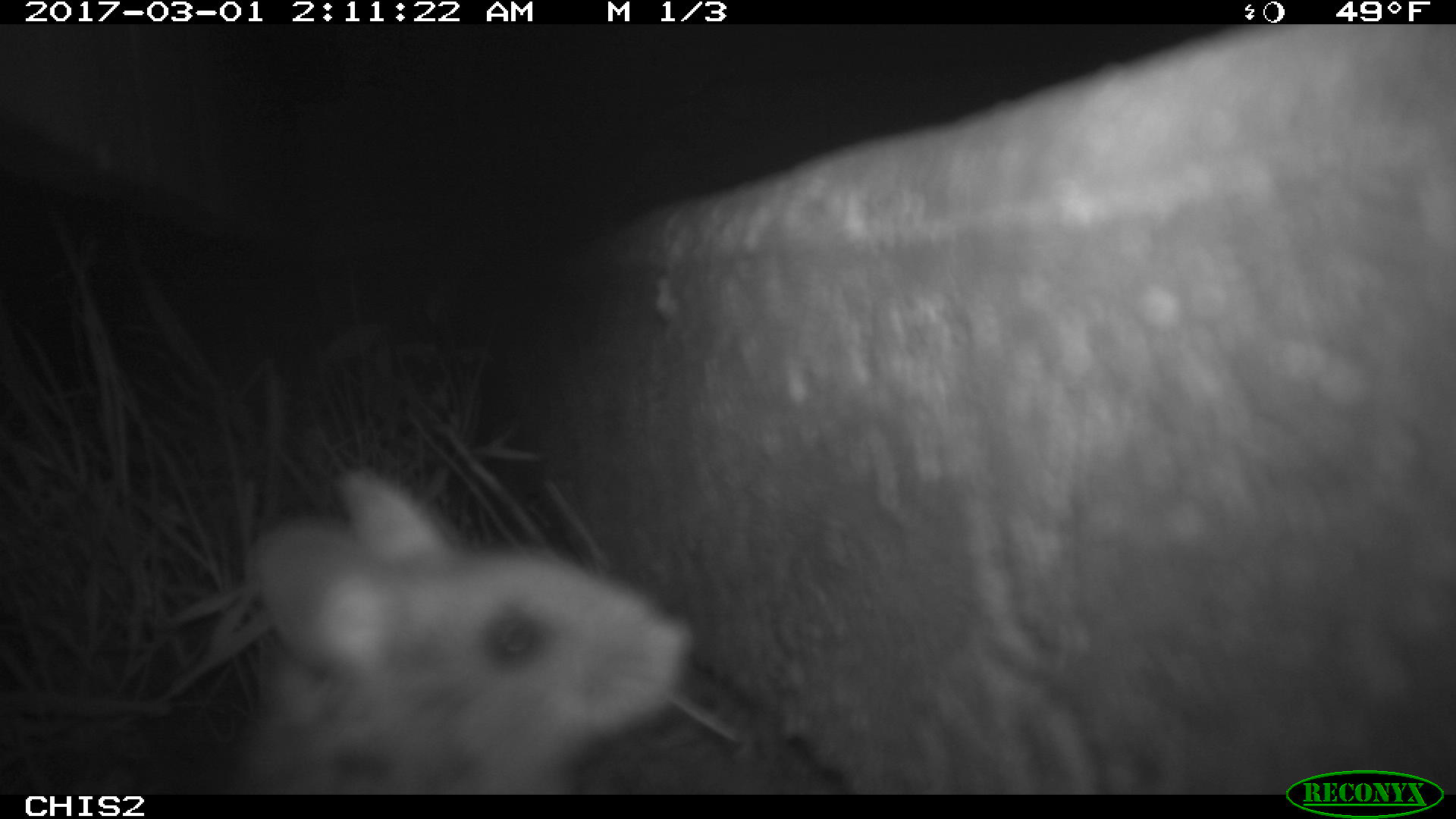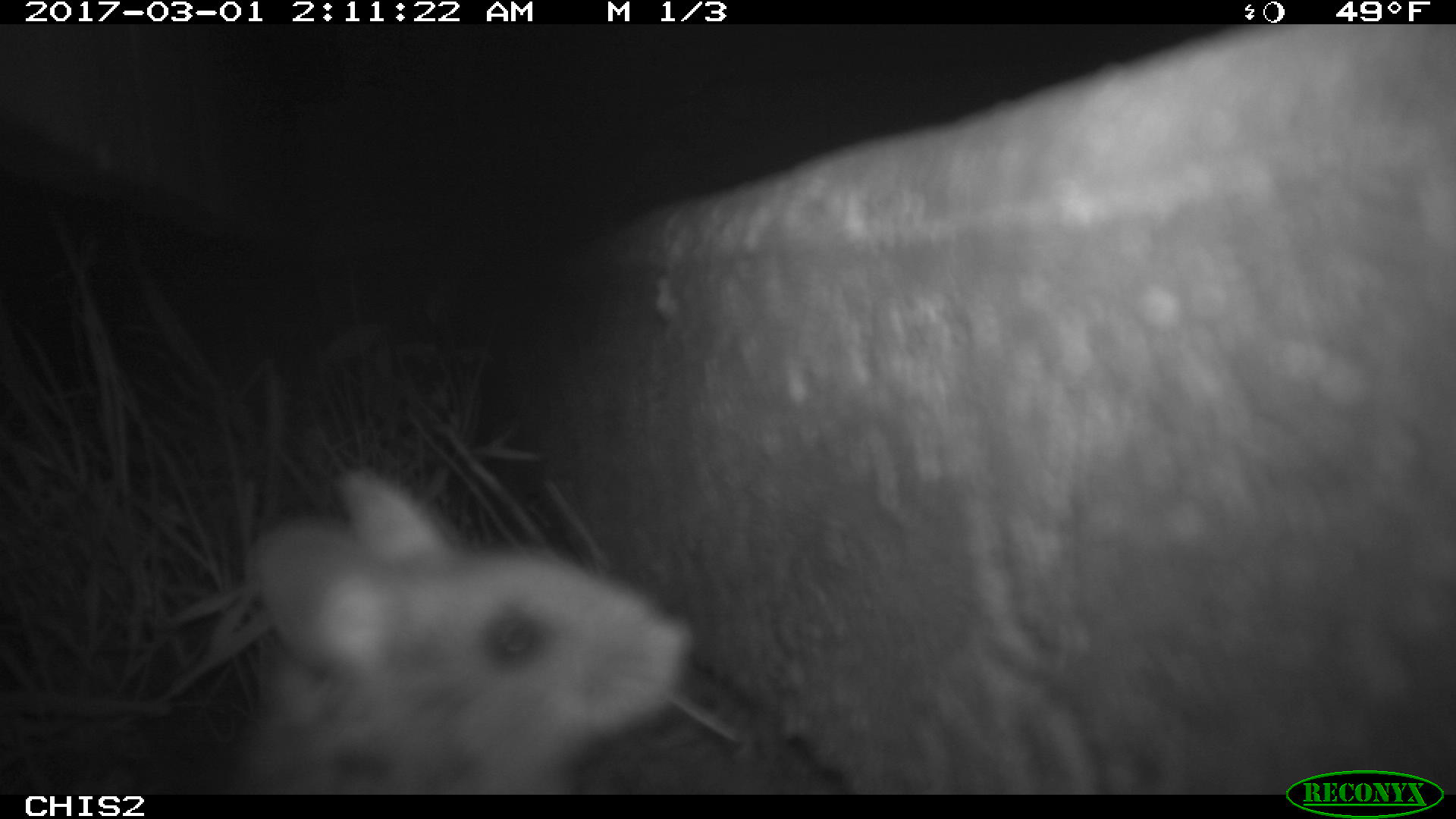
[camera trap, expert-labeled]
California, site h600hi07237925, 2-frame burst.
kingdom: Animalia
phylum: Chordata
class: Mammalia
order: Rodentia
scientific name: Rodentia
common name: rodent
Rodent (Rodentia).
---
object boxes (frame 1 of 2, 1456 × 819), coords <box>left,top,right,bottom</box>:
rodent: <box>220,460,694,795</box>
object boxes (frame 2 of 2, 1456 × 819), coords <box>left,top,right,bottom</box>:
rodent: <box>231,470,687,794</box>